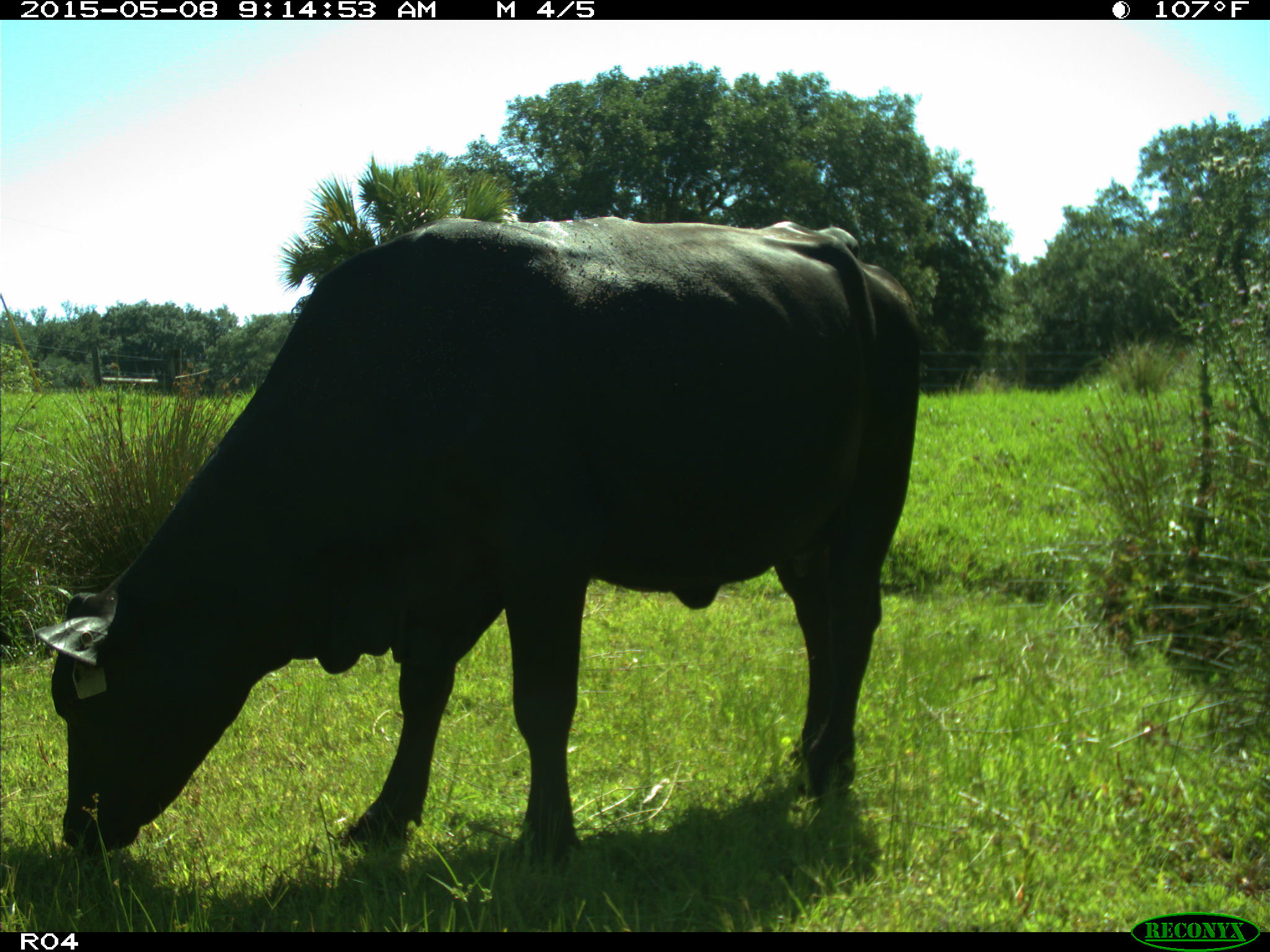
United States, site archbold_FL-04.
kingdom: Animalia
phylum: Chordata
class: Mammalia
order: Artiodactyla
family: Bovidae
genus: Bos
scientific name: Bos taurus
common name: domestic cow